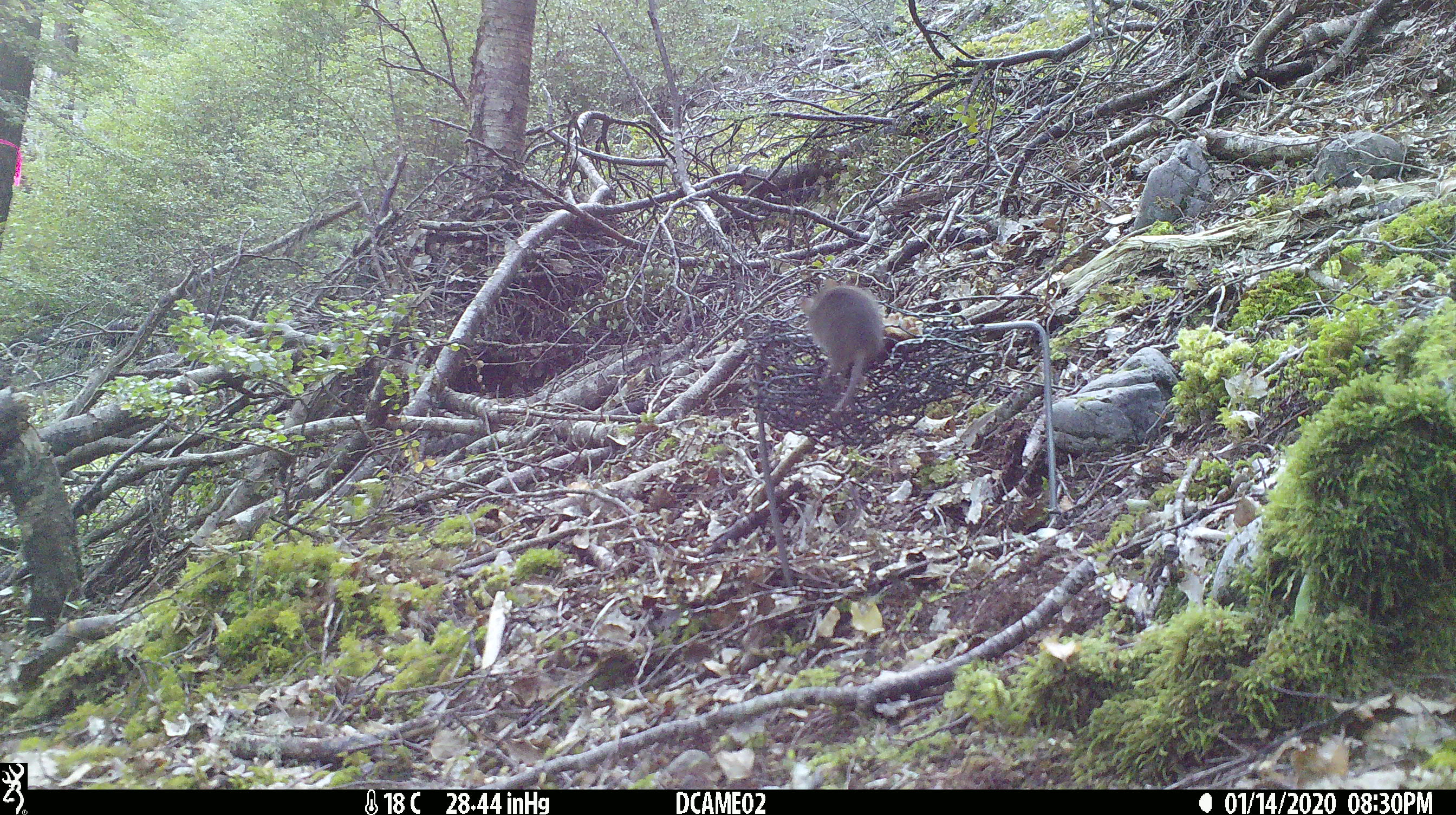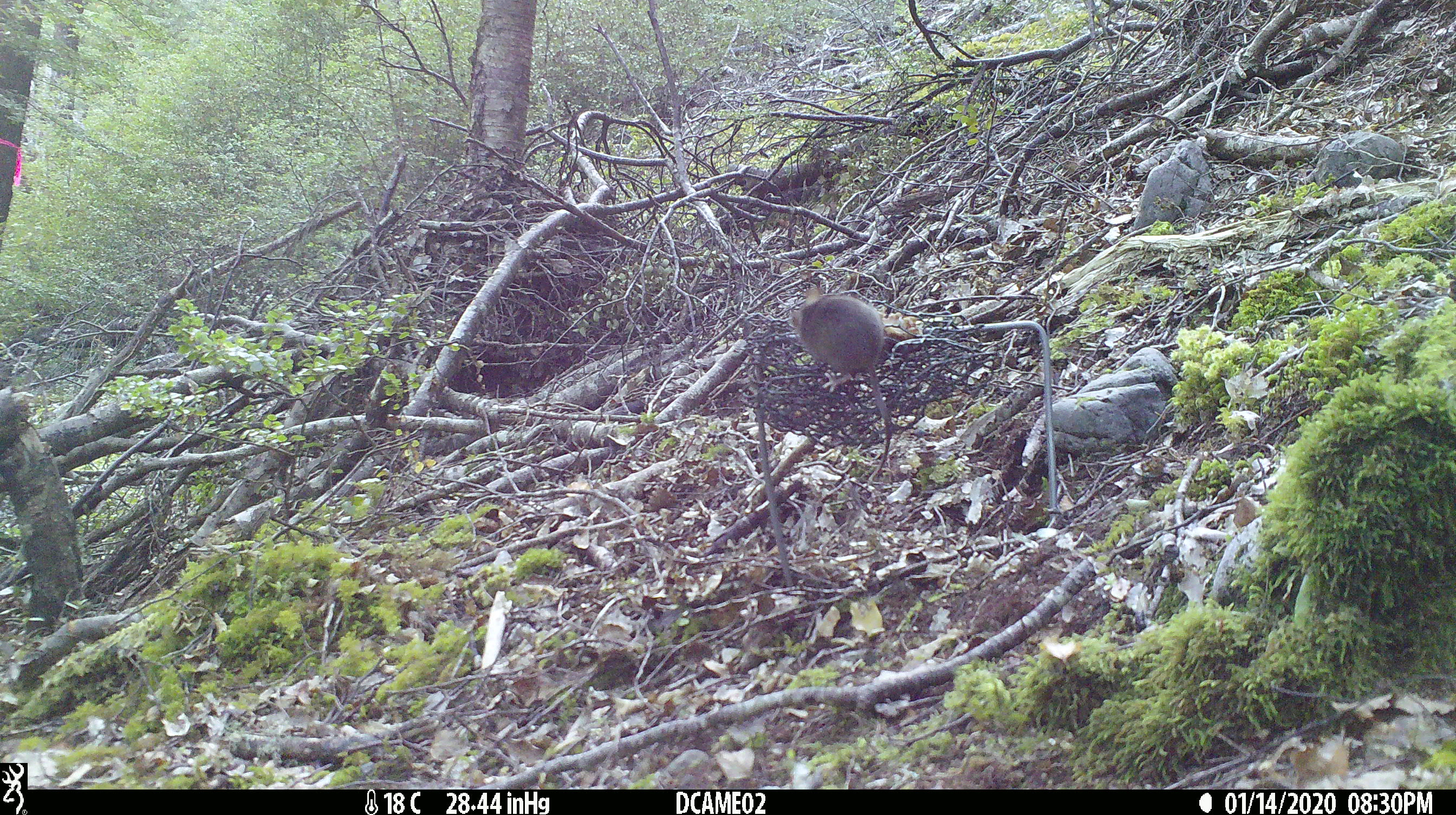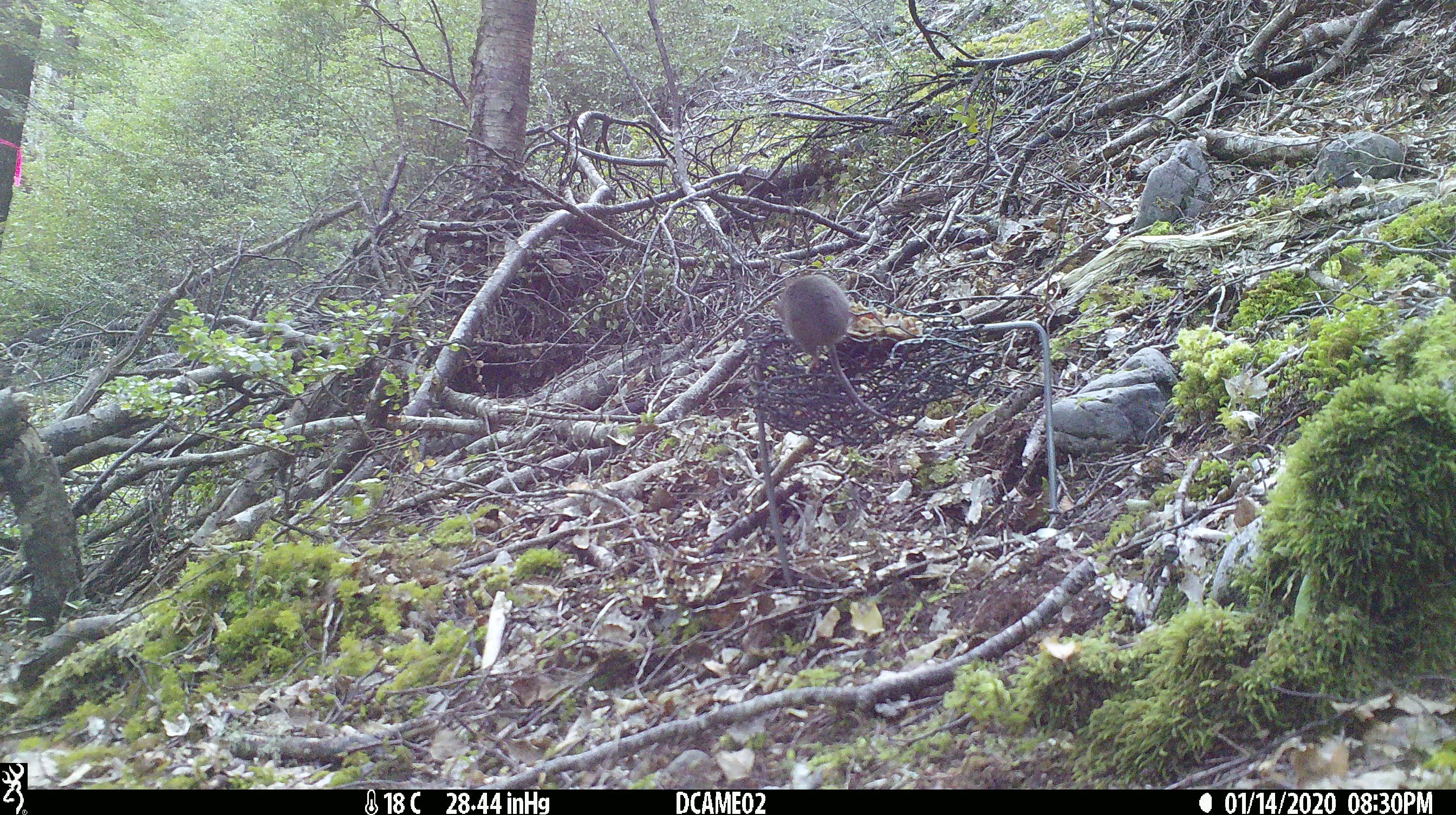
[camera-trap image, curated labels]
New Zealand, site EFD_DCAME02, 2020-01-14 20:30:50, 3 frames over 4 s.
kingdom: Animalia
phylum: Chordata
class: Mammalia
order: Rodentia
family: Muridae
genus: Mus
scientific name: Mus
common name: mouse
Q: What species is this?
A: Mouse (Mus).